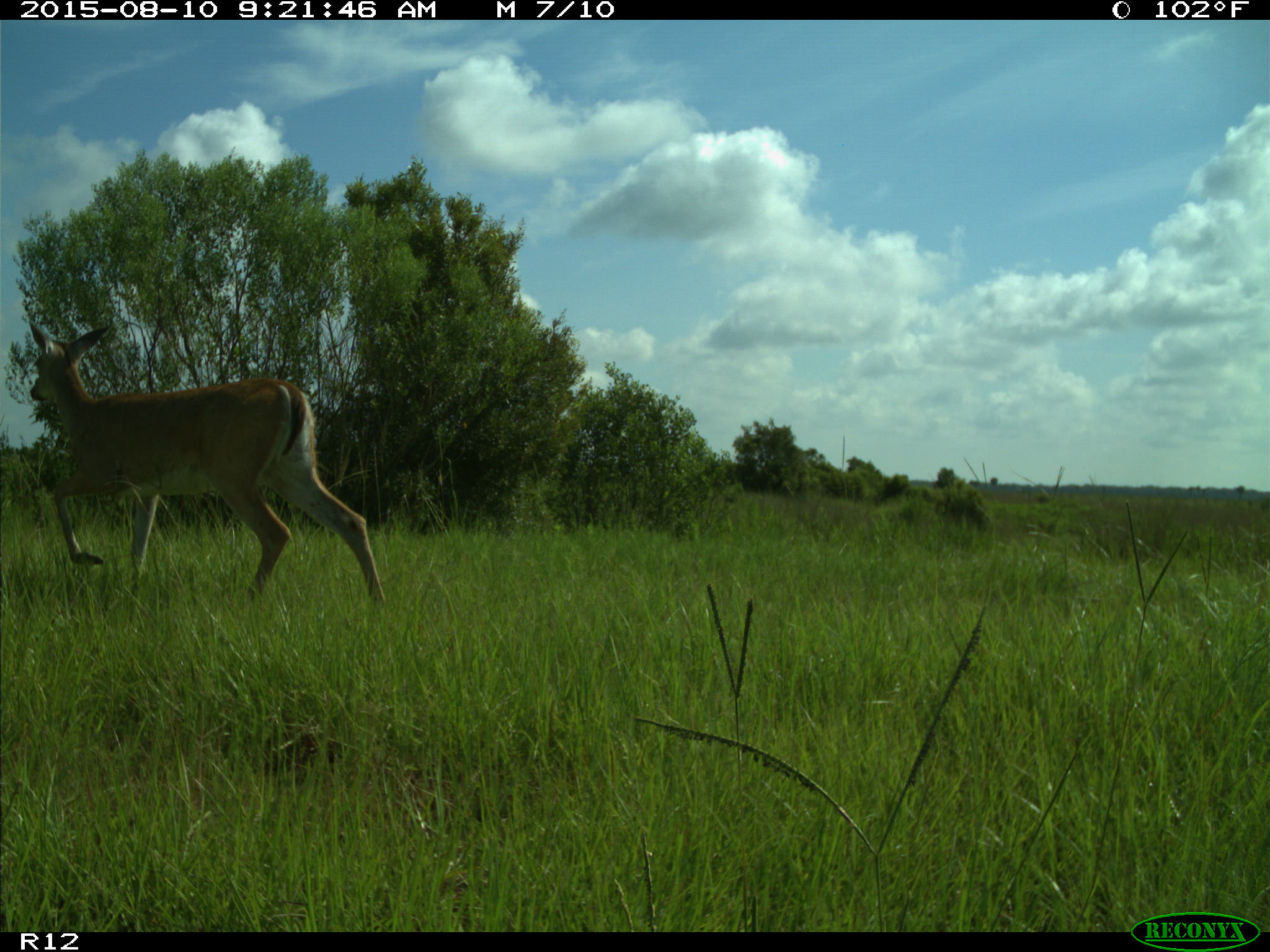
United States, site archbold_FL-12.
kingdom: Animalia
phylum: Chordata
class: Mammalia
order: Artiodactyla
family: Cervidae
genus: Odocoileus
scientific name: Odocoileus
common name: deer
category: unidentified deer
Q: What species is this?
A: Unidentified deer (deer) (Odocoileus).